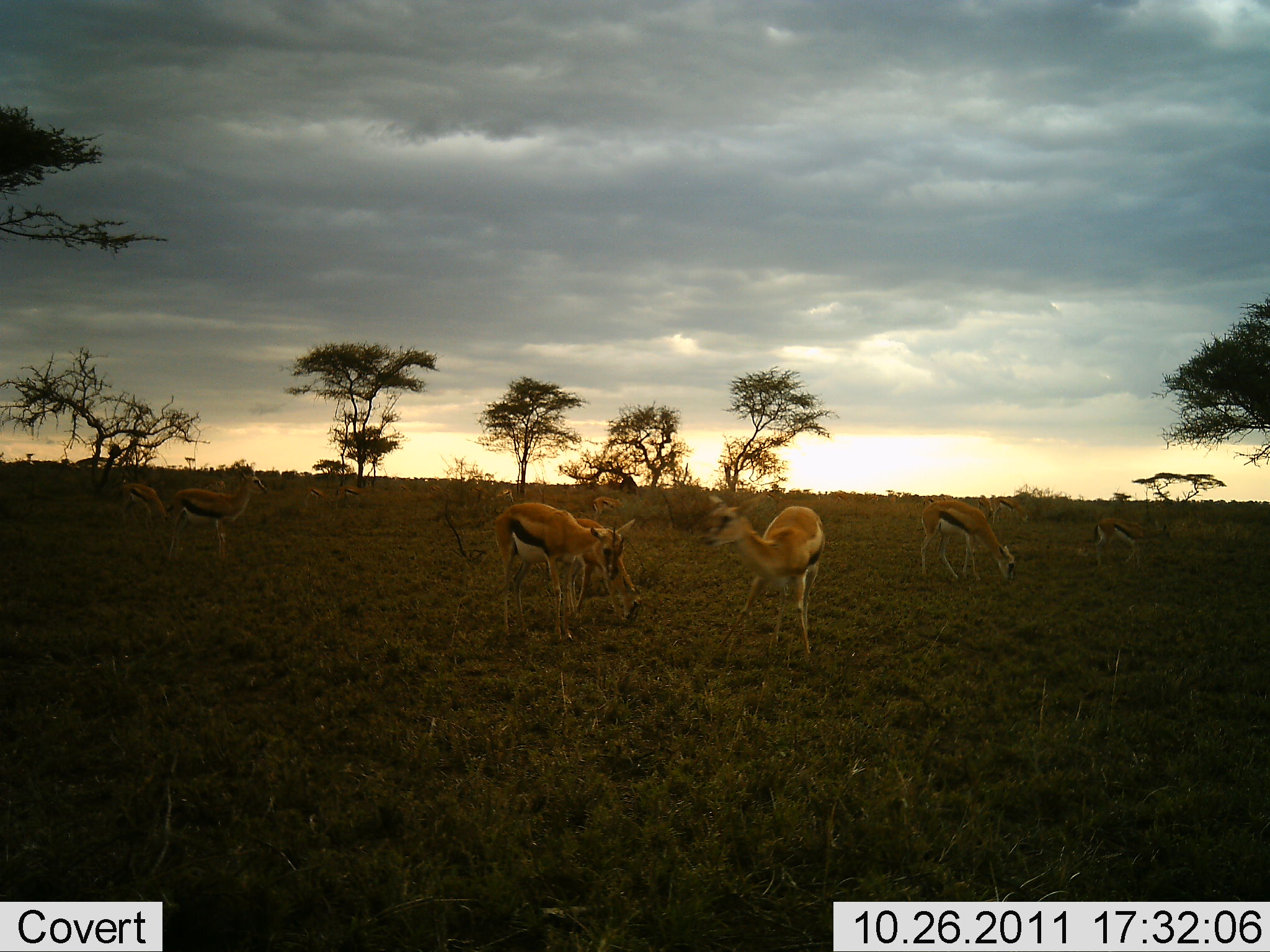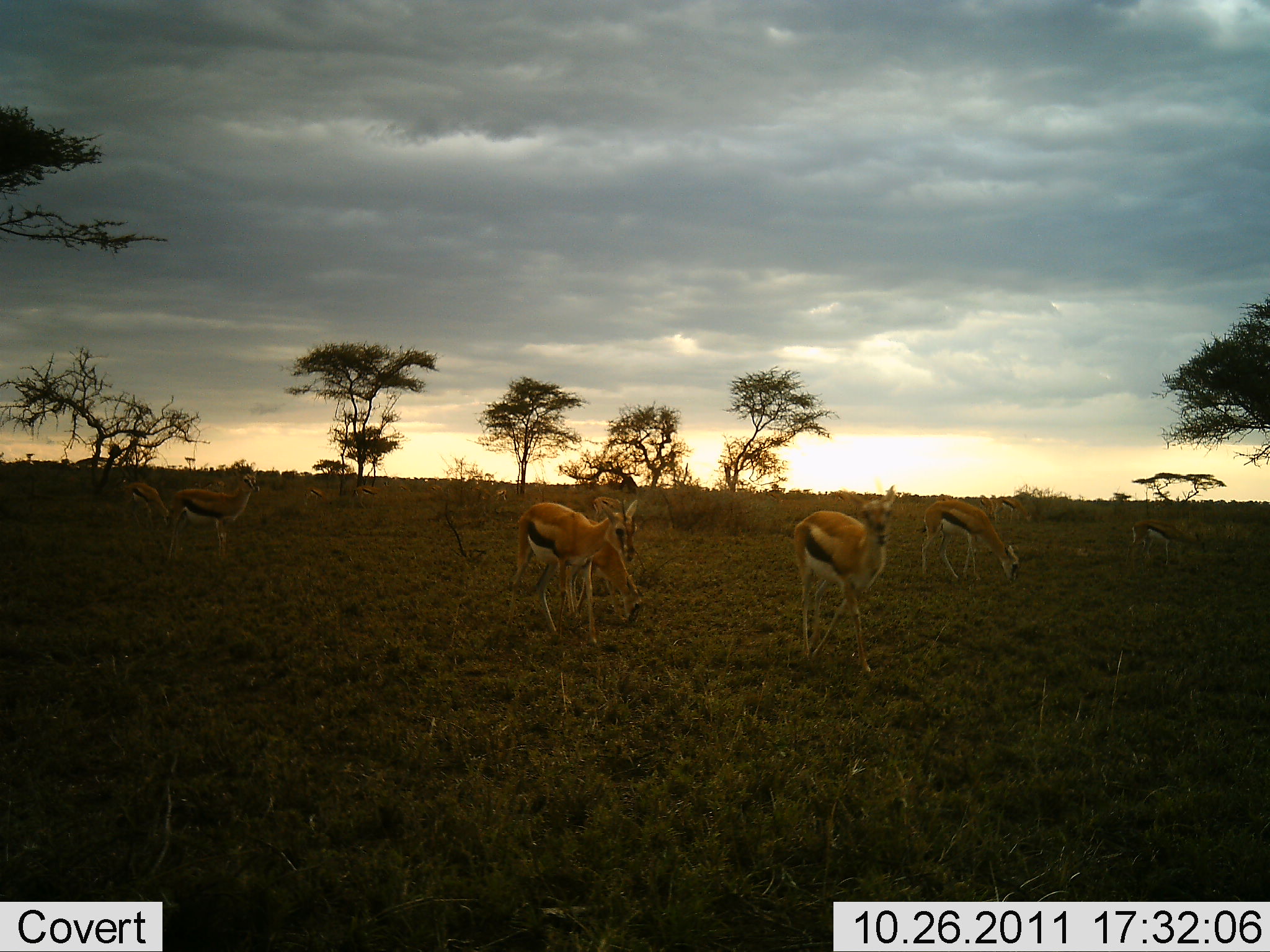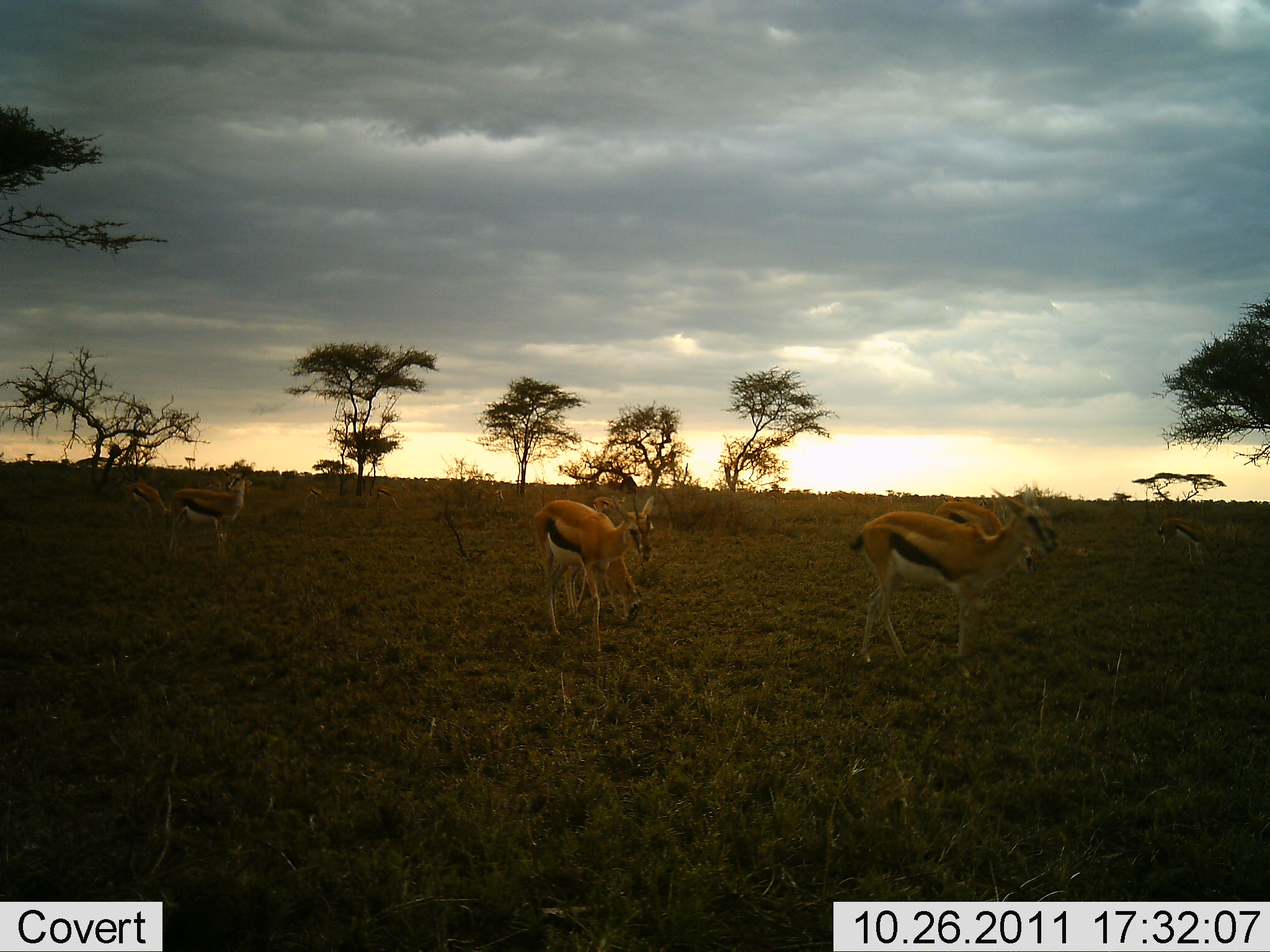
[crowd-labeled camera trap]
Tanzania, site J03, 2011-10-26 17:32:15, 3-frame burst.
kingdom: Animalia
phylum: Chordata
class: Mammalia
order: Artiodactyla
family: Bovidae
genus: Eudorcas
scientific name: Eudorcas thomsonii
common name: thomson's gazelle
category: gazellethomsons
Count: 7.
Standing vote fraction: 71%.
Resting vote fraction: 0%.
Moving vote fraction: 79%.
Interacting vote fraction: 14%.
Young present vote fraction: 7%.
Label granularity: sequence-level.